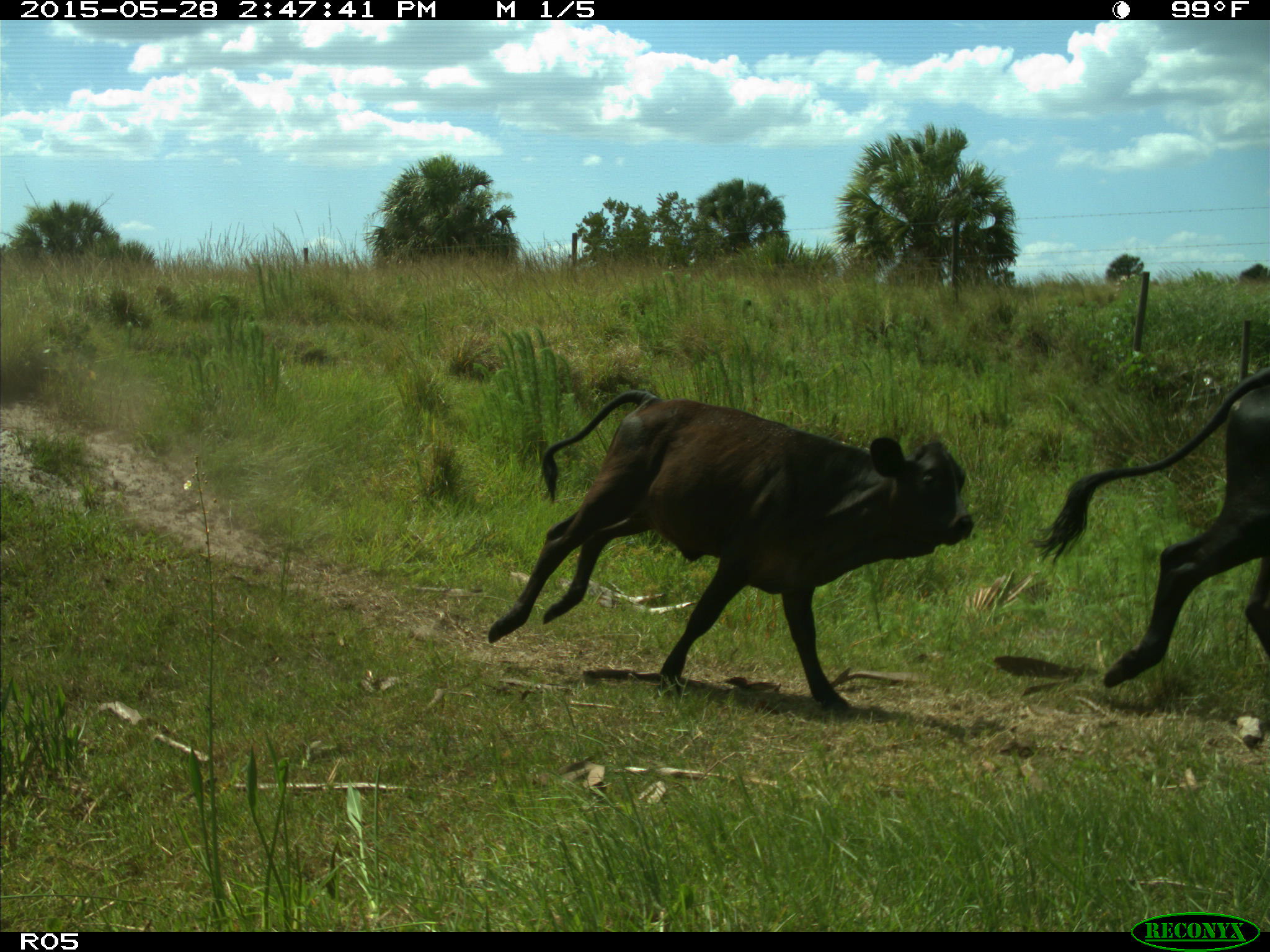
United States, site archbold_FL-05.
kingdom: Animalia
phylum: Chordata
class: Mammalia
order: Artiodactyla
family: Bovidae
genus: Bos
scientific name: Bos taurus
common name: domestic cow